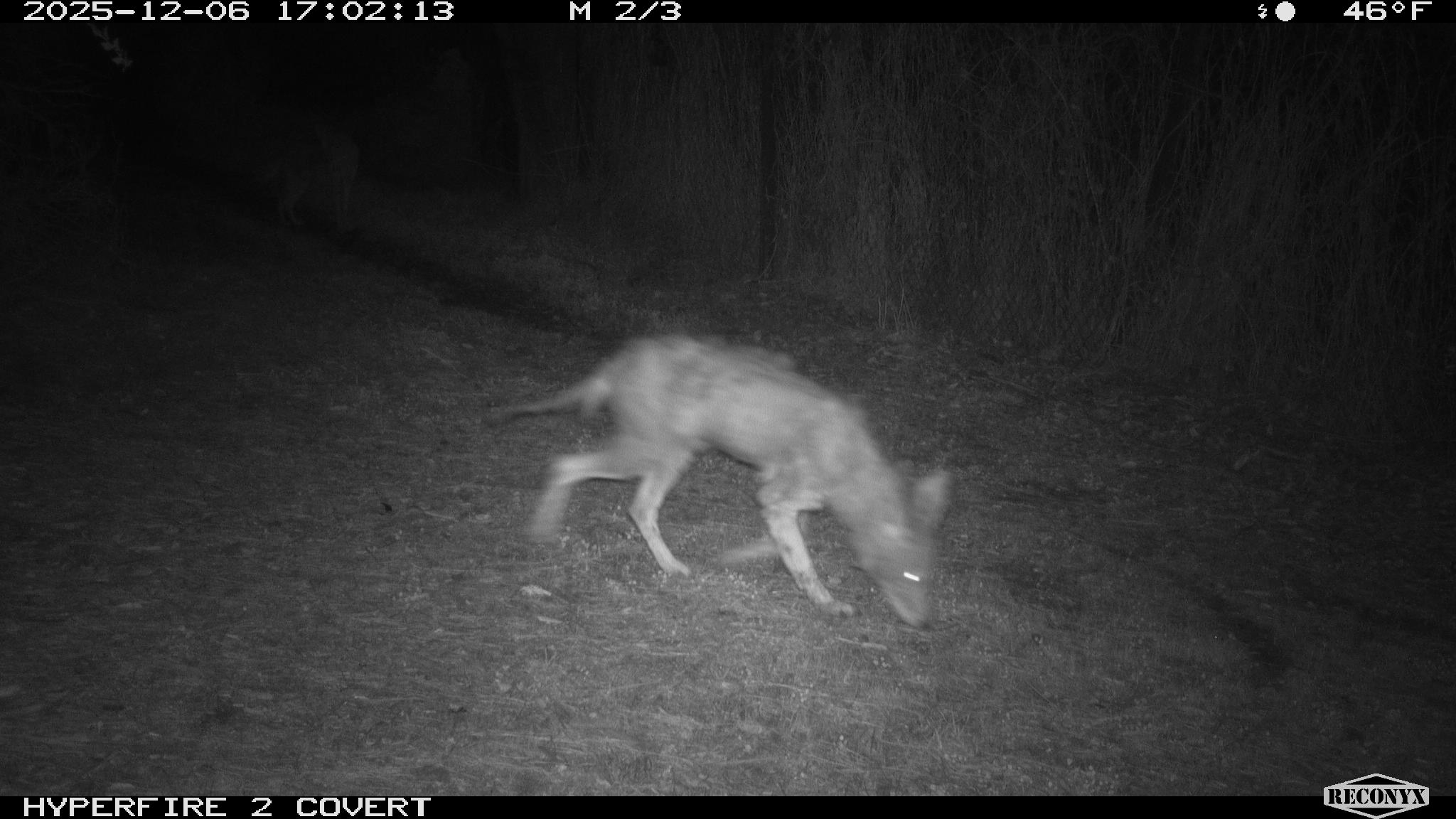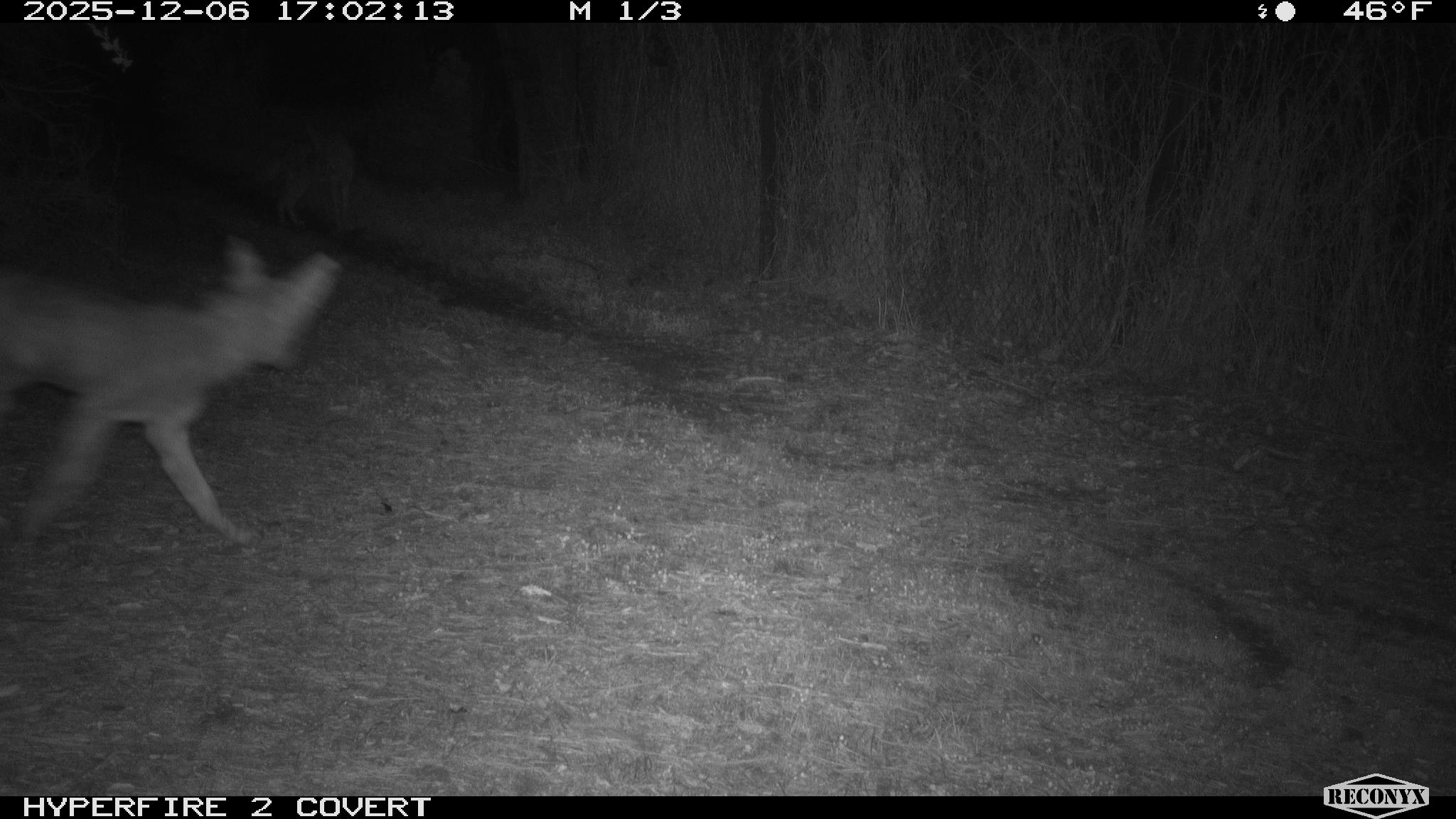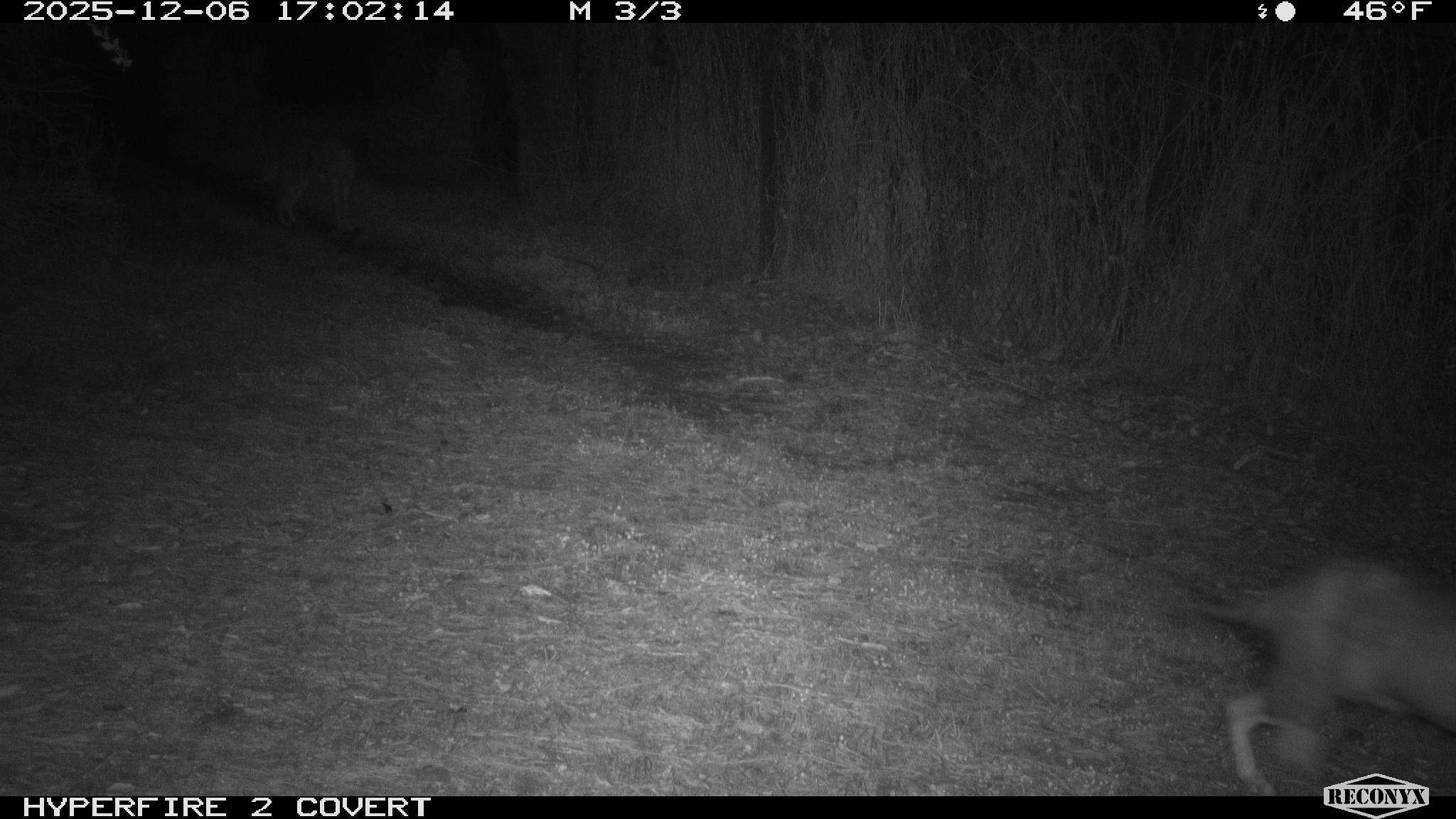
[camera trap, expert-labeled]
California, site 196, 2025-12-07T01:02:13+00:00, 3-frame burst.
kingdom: Animalia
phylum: Chordata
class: Mammalia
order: Carnivora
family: Canidae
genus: Canis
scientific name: Canis latrans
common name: coyote